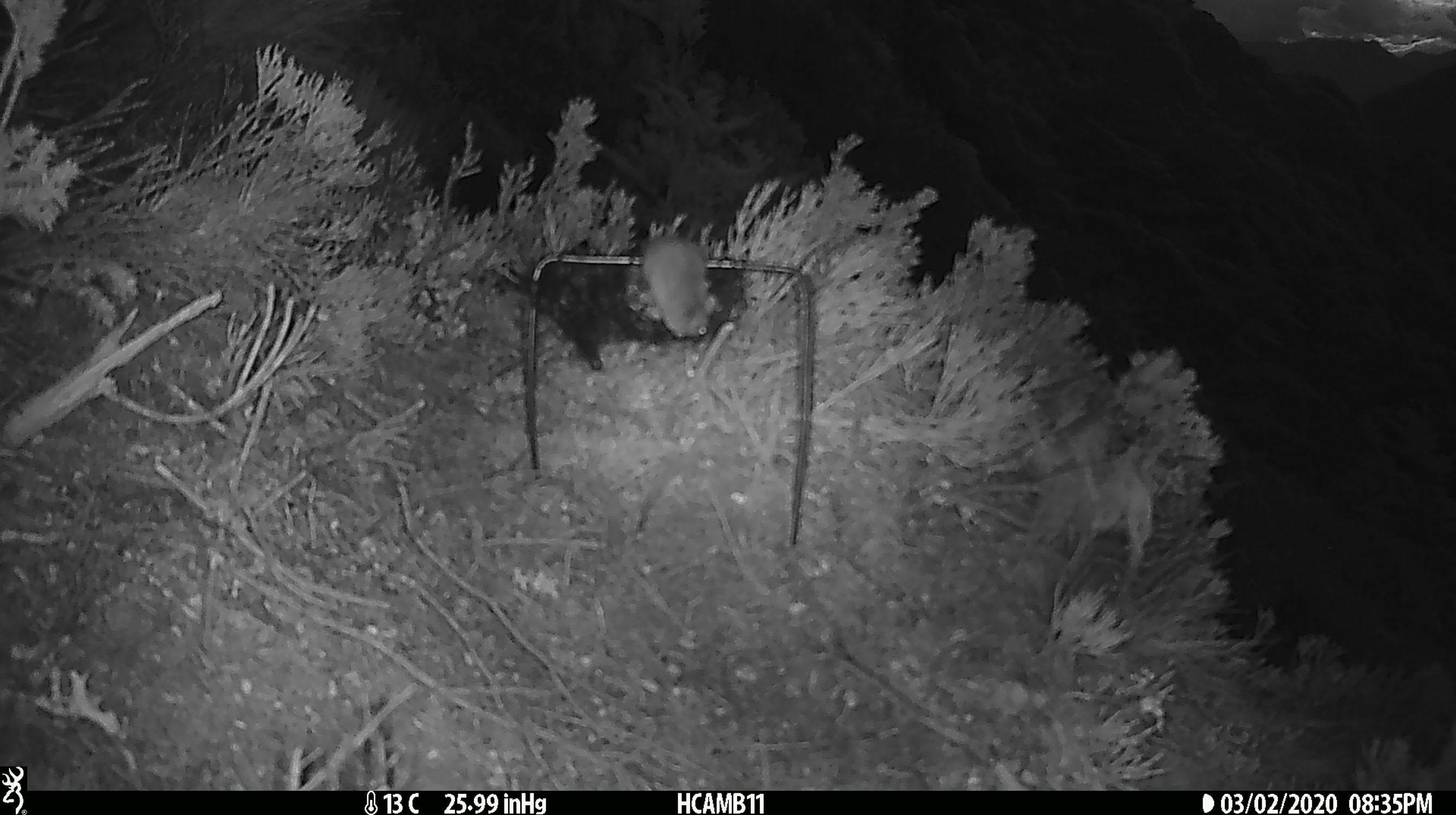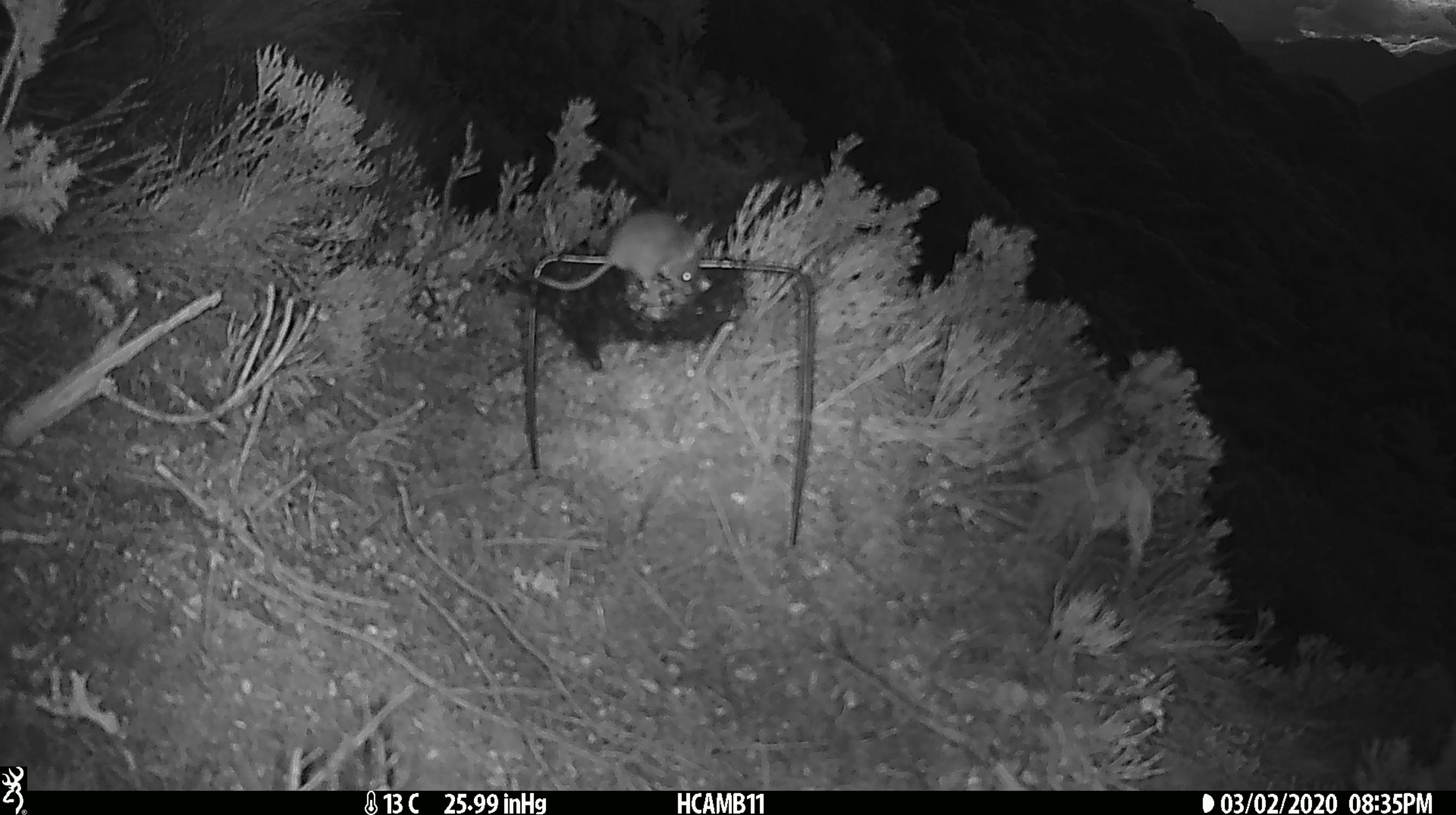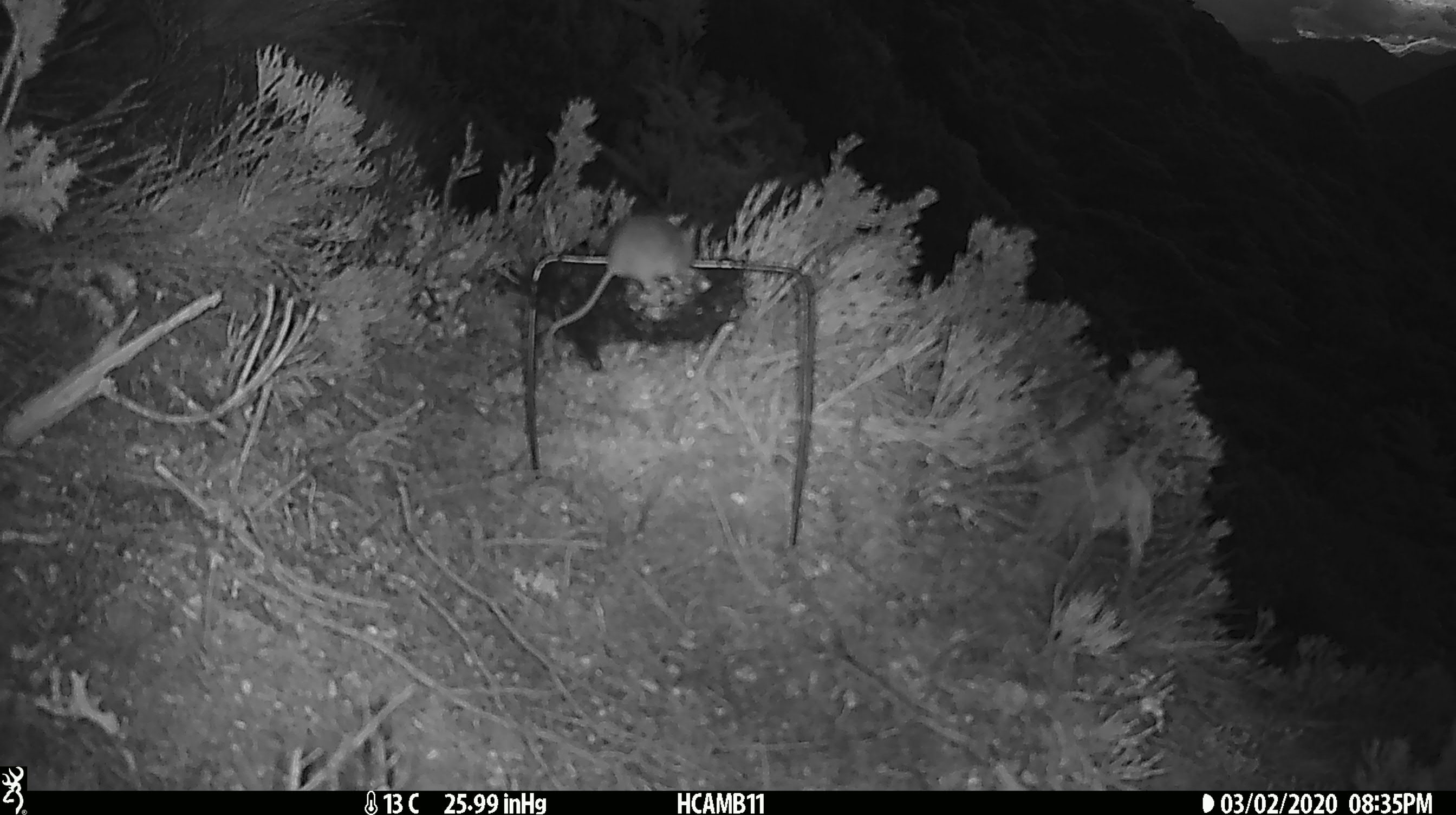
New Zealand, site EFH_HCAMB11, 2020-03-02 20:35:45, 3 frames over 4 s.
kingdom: Animalia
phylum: Chordata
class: Mammalia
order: Rodentia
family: Muridae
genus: Mus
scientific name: Mus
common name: mouse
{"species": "mouse (Mus)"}